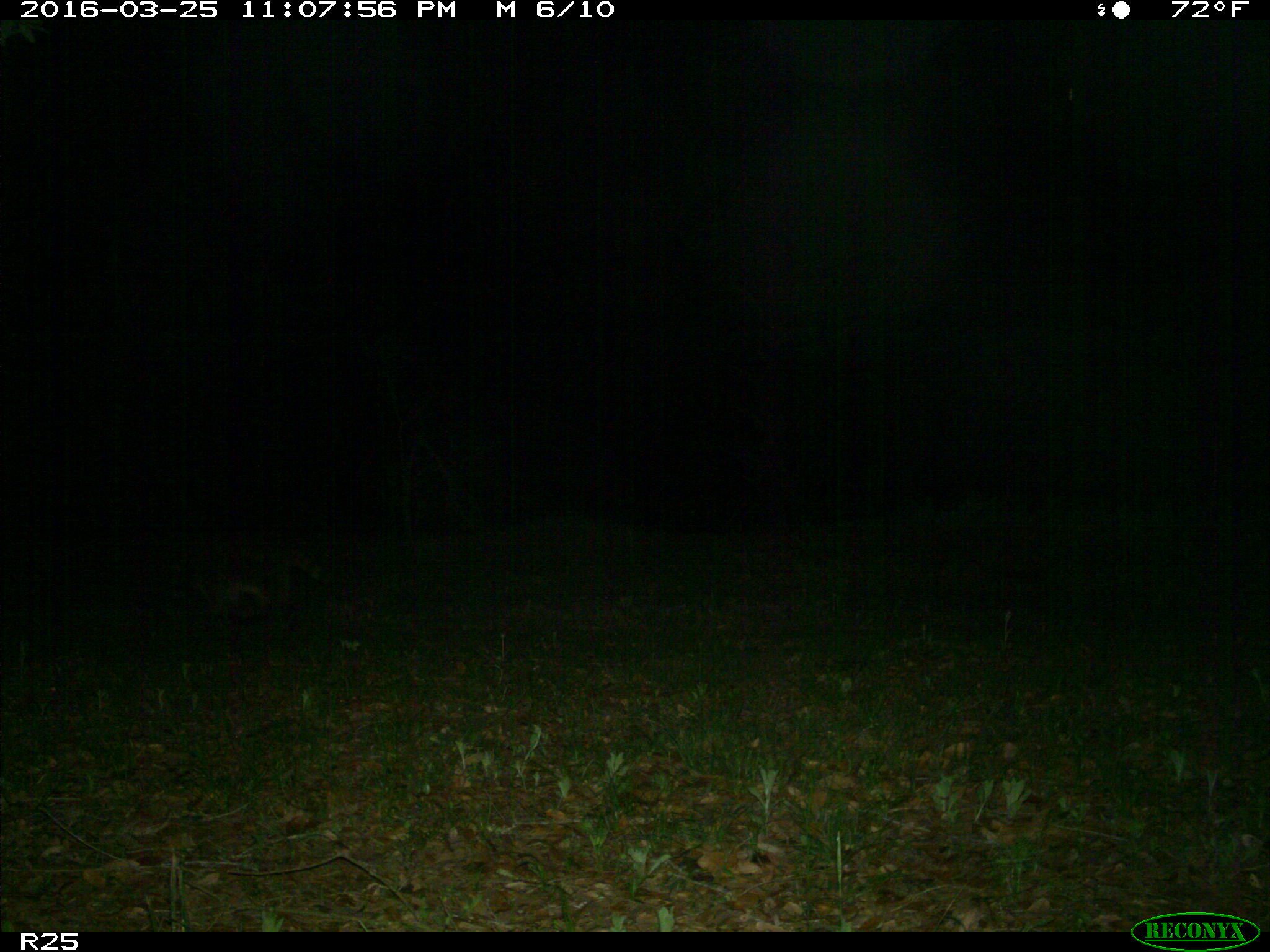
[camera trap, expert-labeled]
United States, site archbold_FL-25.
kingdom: Animalia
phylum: Chordata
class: Mammalia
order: Carnivora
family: Procyonidae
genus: Procyon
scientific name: Procyon lotor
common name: common raccoon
Procyon lotor (common raccoon).